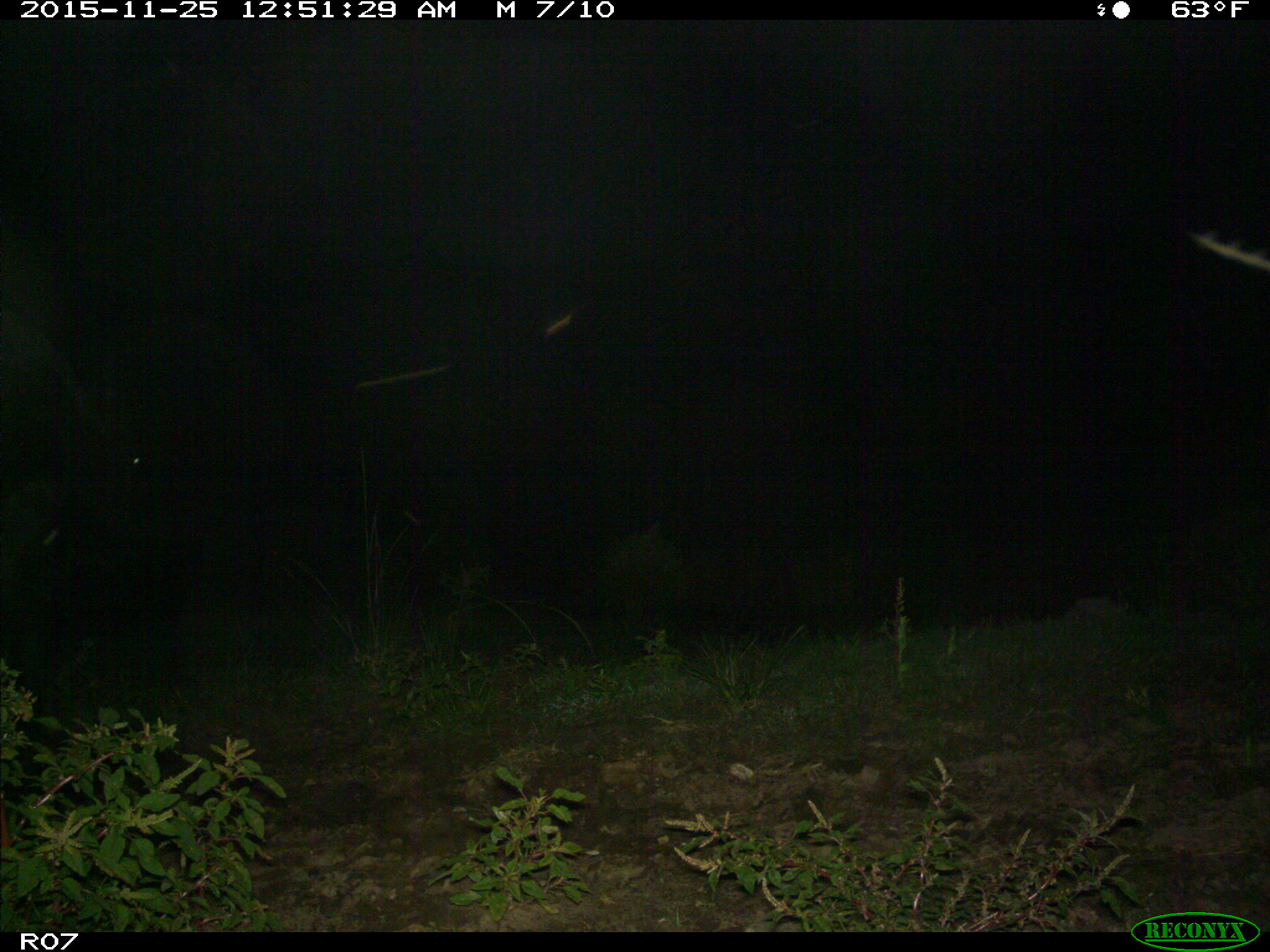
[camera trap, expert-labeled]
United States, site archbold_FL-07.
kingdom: Animalia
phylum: Chordata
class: Mammalia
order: Artiodactyla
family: Bovidae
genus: Bos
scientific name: Bos taurus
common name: domestic cow